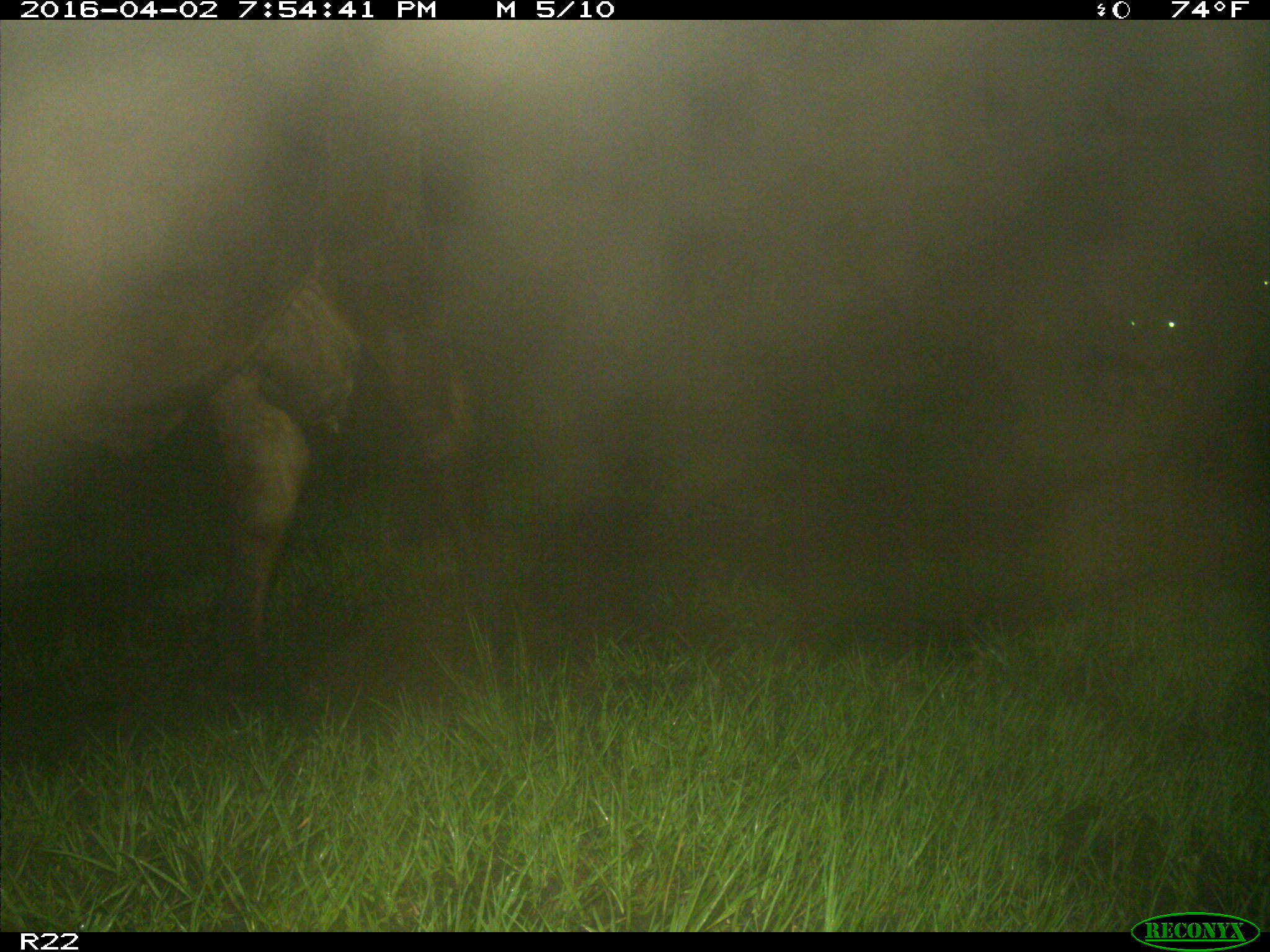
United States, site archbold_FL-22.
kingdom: Animalia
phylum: Chordata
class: Mammalia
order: Artiodactyla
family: Bovidae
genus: Bos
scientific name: Bos taurus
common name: domestic cow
Bos taurus (domestic cow).